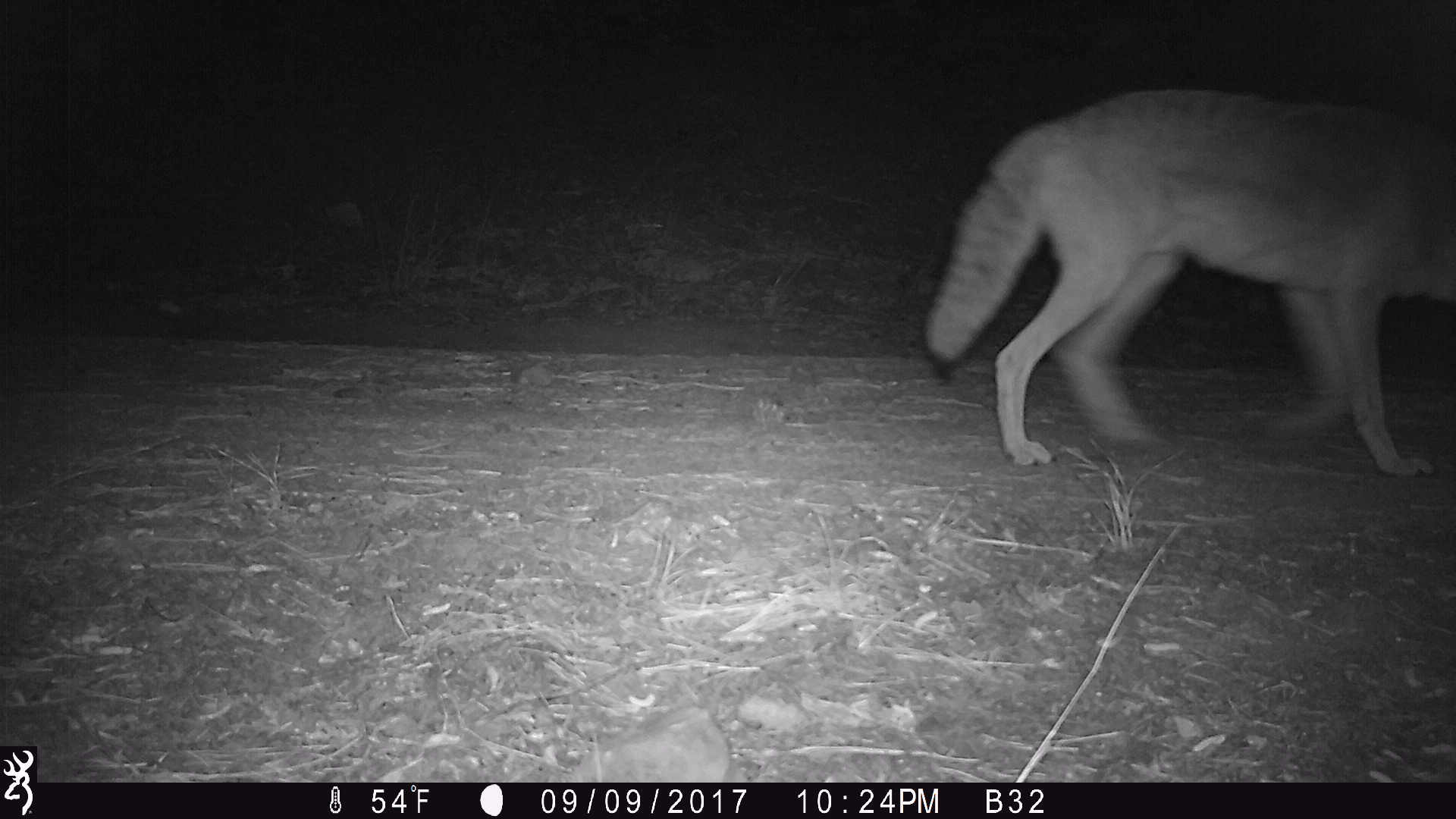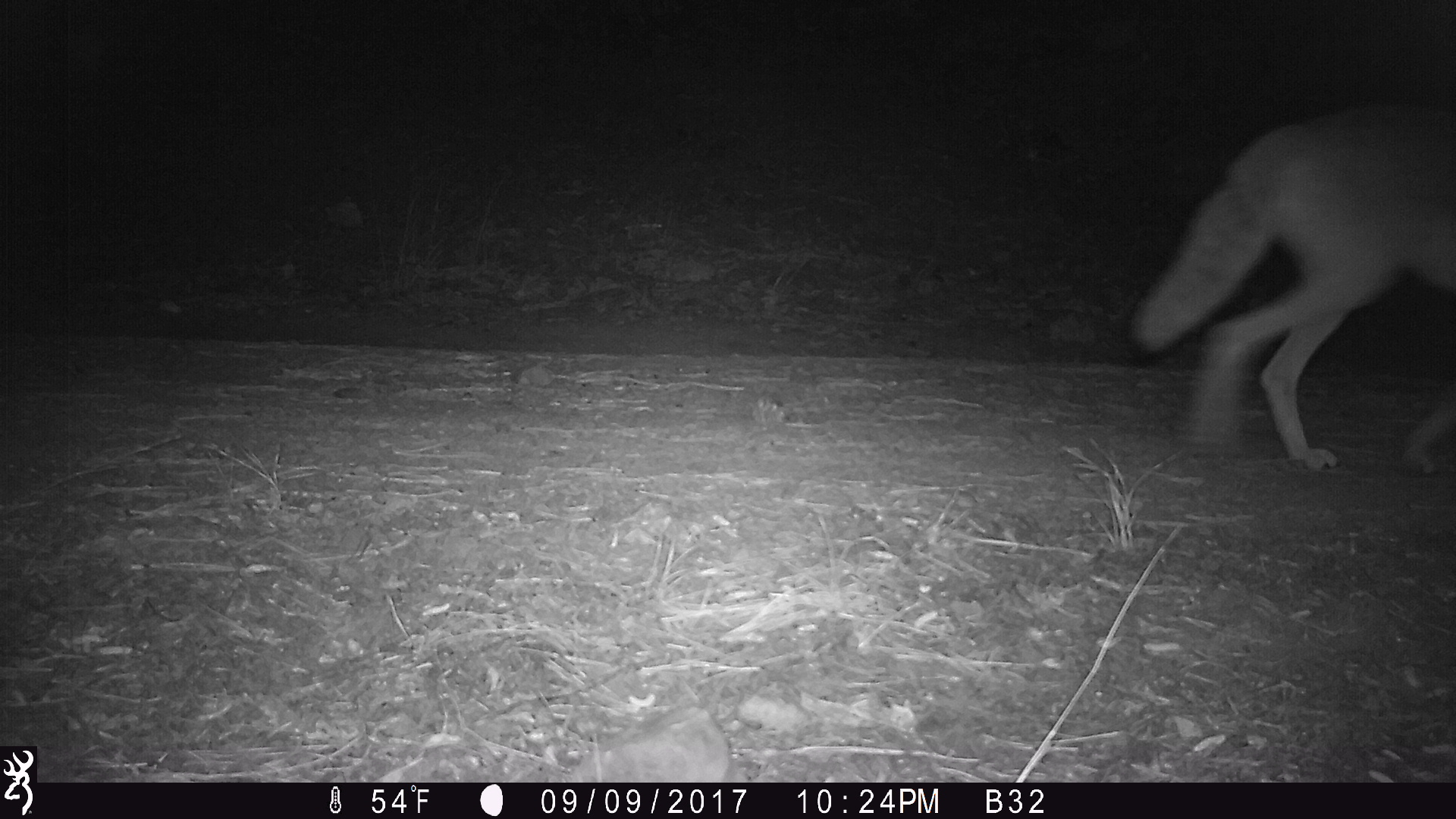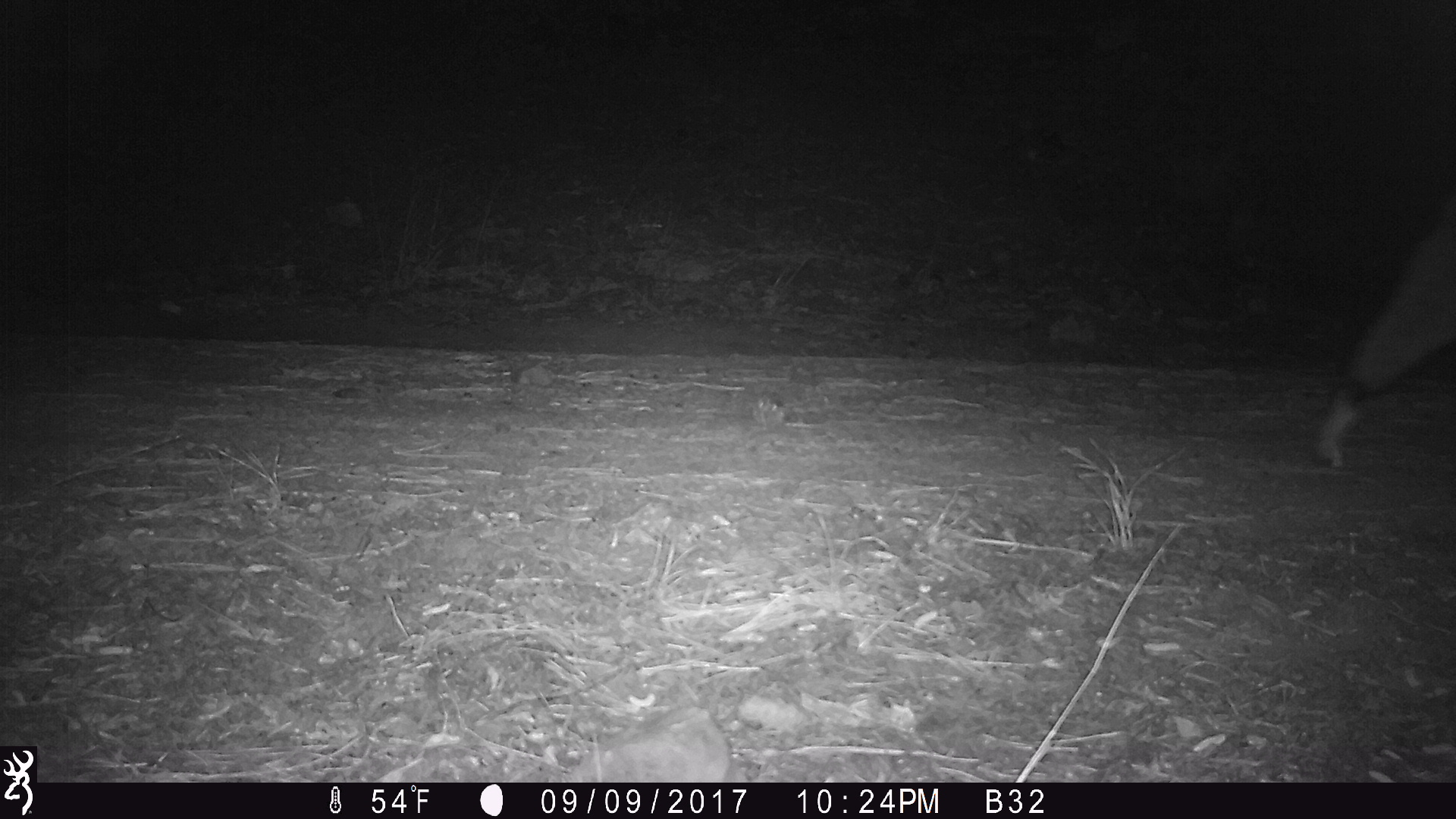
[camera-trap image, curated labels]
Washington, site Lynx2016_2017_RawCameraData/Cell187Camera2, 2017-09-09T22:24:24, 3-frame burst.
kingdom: Animalia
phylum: Chordata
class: Mammalia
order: Carnivora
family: Canidae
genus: Canis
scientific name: Canis latrans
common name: coyote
Canis latrans (coyote). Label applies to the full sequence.